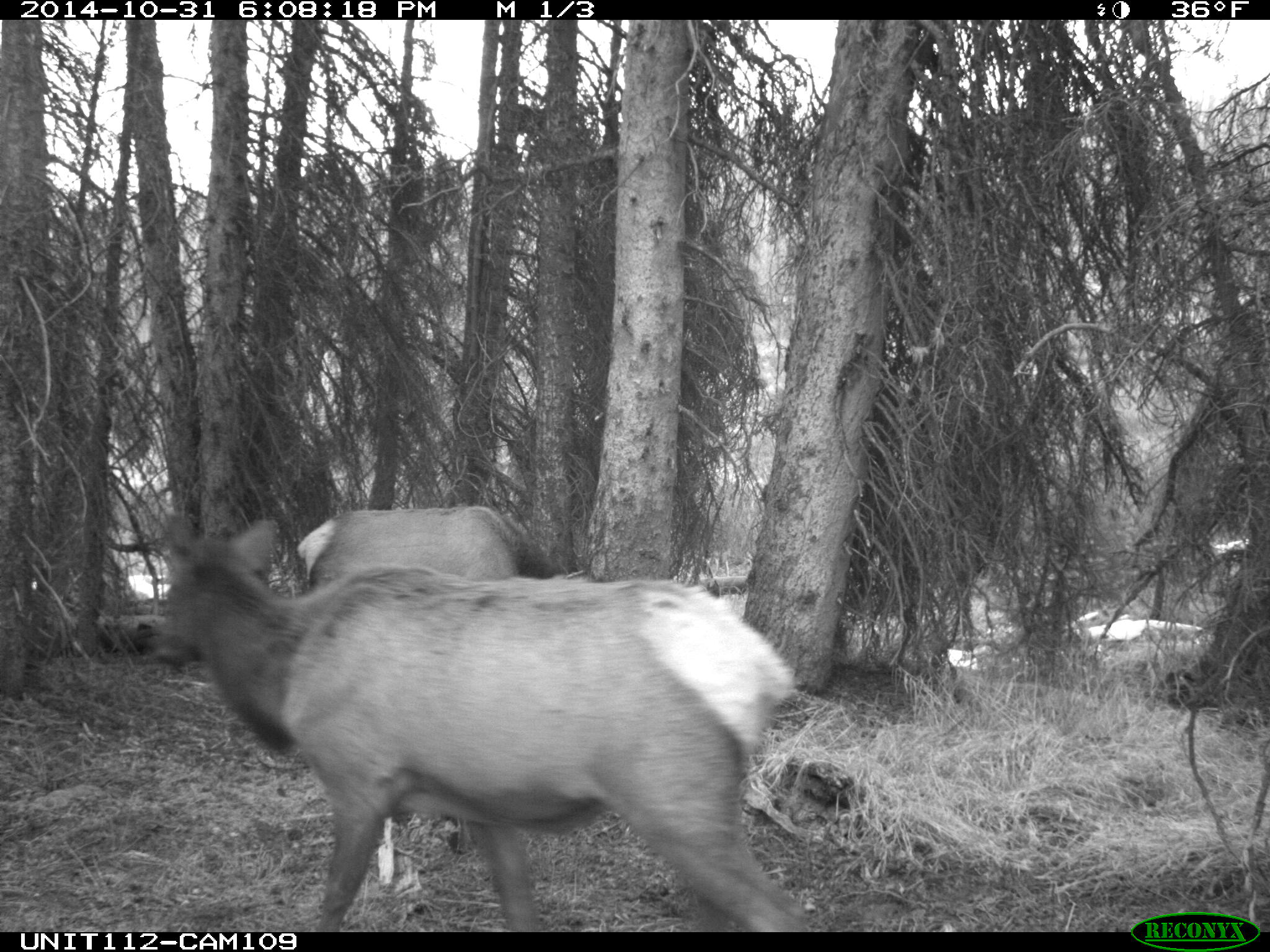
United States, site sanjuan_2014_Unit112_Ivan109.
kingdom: Animalia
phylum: Chordata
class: Mammalia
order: Artiodactyla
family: Cervidae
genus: Cervus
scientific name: Cervus elaphus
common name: red deer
Cervus elaphus (red deer).